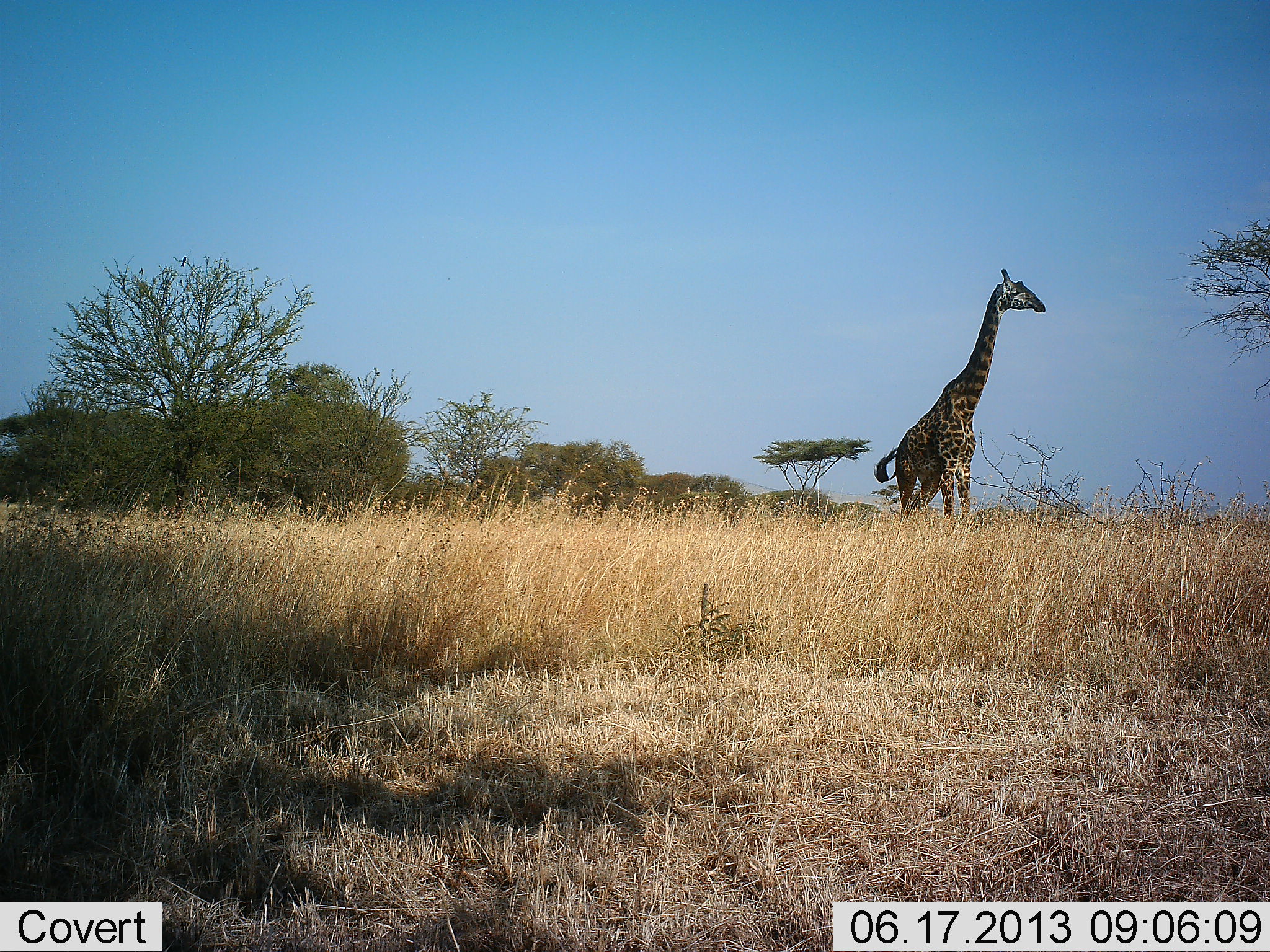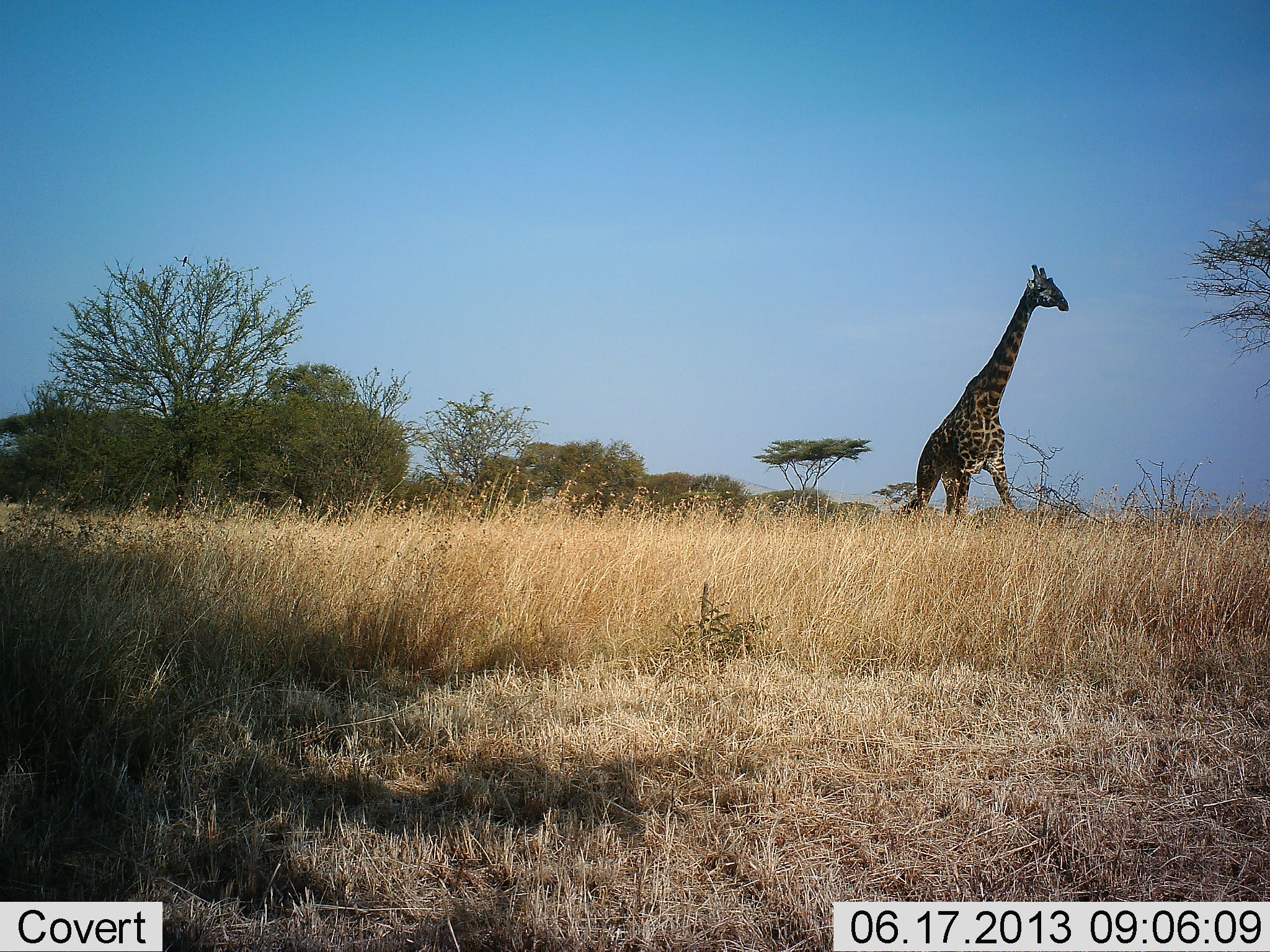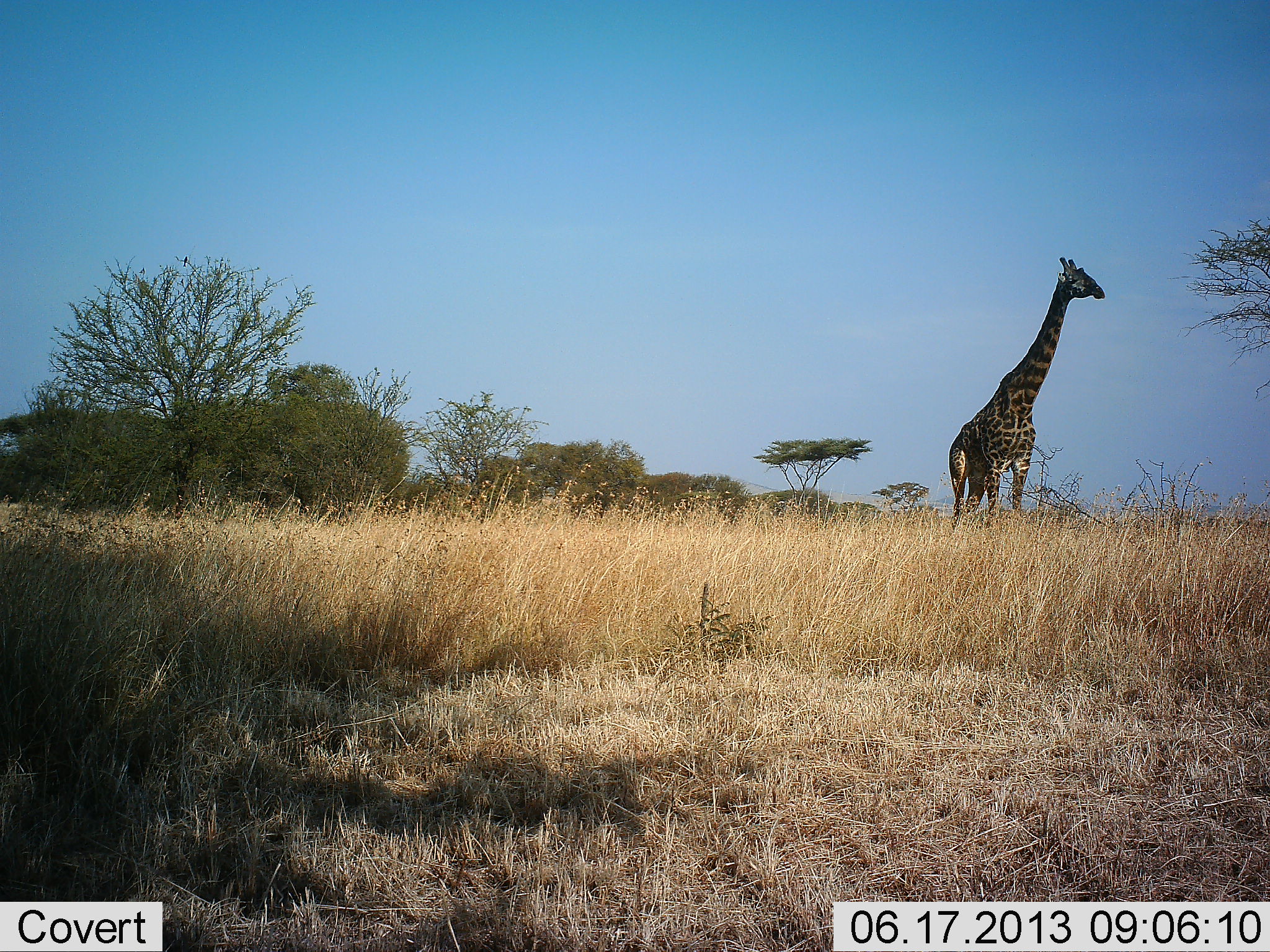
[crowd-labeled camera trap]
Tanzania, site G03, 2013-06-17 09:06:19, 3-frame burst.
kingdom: Animalia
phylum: Chordata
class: Mammalia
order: Artiodactyla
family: Giraffidae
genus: Giraffa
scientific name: Giraffa camelopardalis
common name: giraffe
Giraffe (Giraffa camelopardalis), count 1. Behavior (volunteer vote fractions): standing 11%, resting 0%, moving 89%, interacting 0%. Young present (vote fraction): 0%. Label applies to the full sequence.